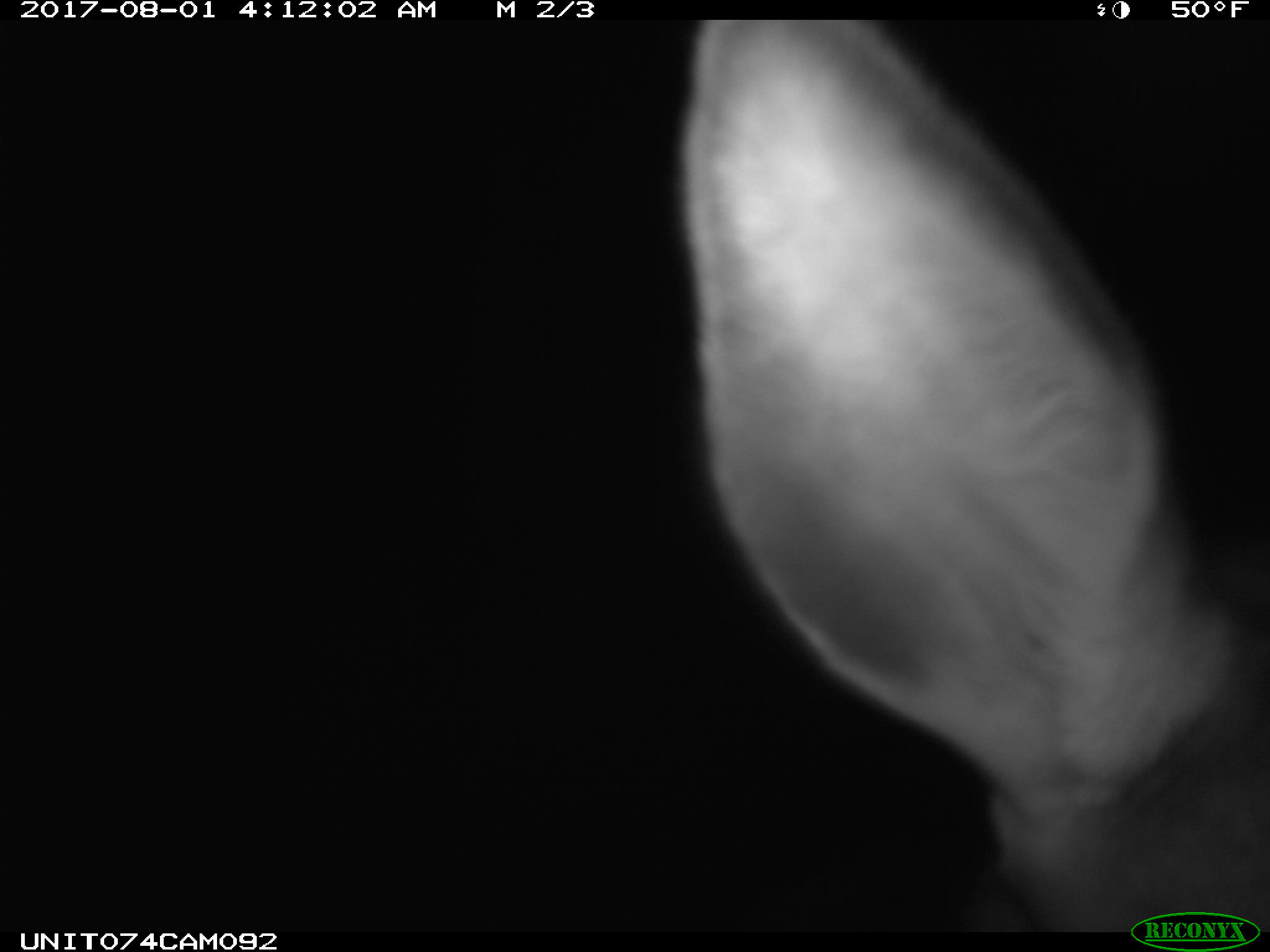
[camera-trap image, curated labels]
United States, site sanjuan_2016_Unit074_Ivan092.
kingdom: Animalia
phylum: Chordata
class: Mammalia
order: Artiodactyla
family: Cervidae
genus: Cervus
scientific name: Cervus elaphus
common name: red deer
Cervus elaphus (red deer).